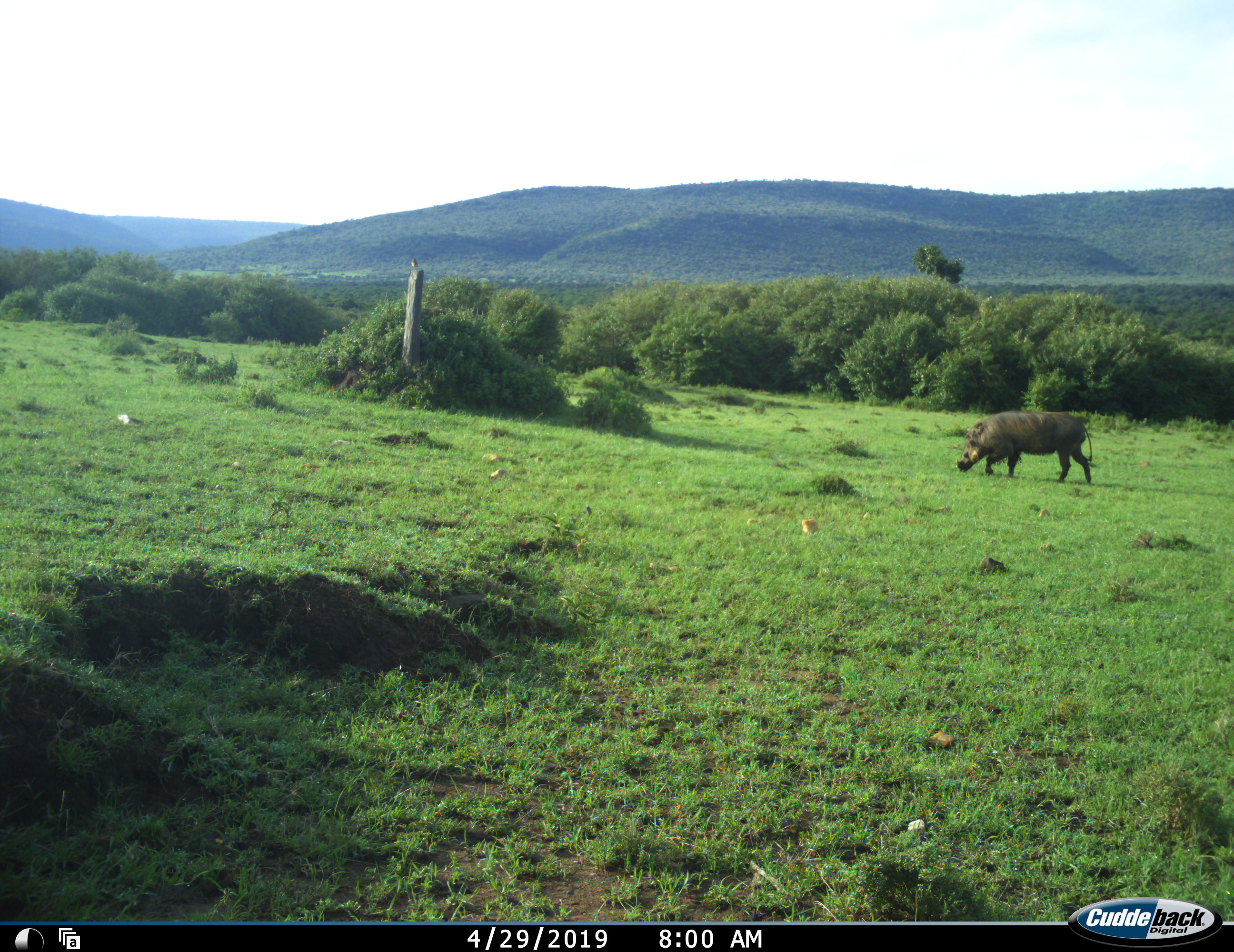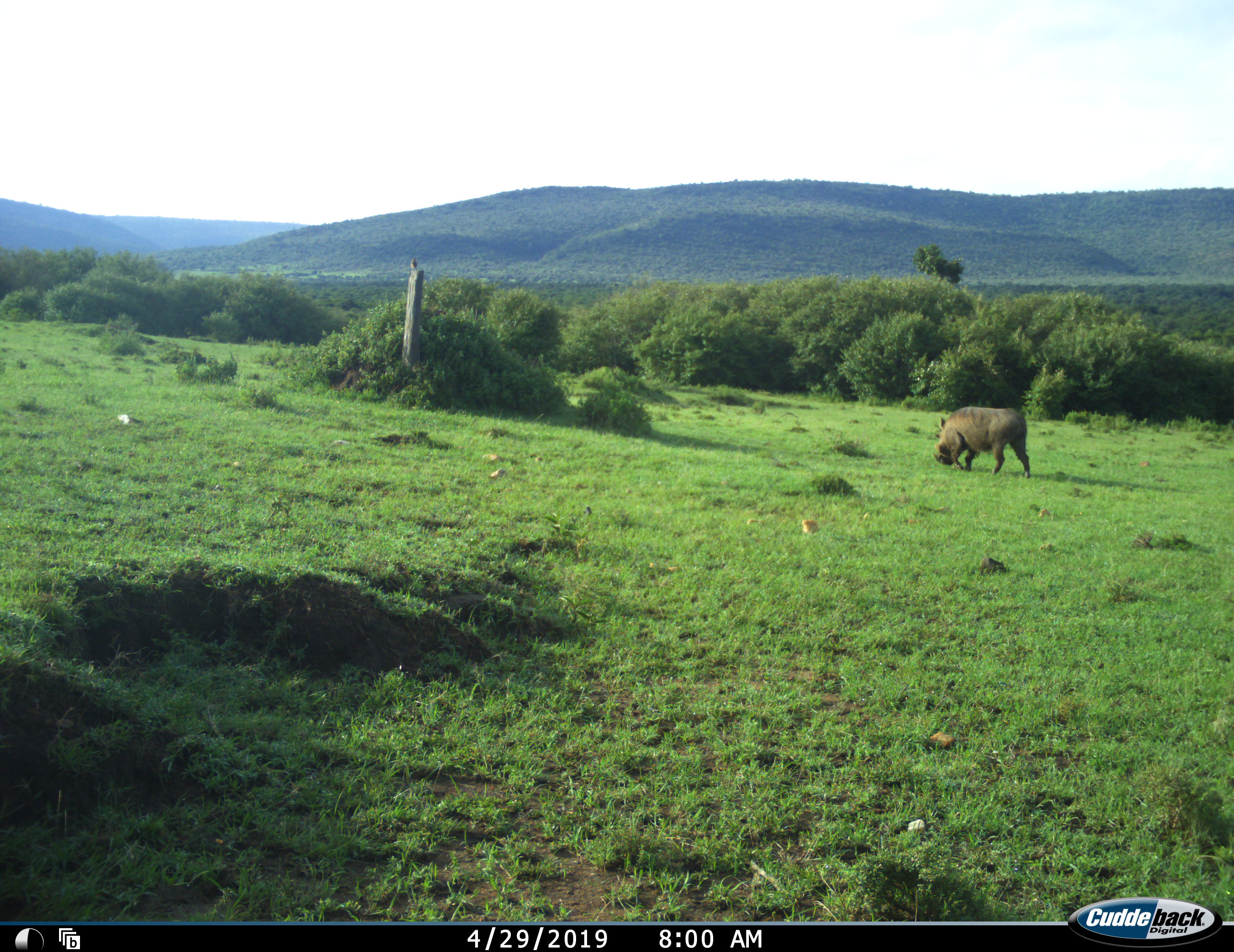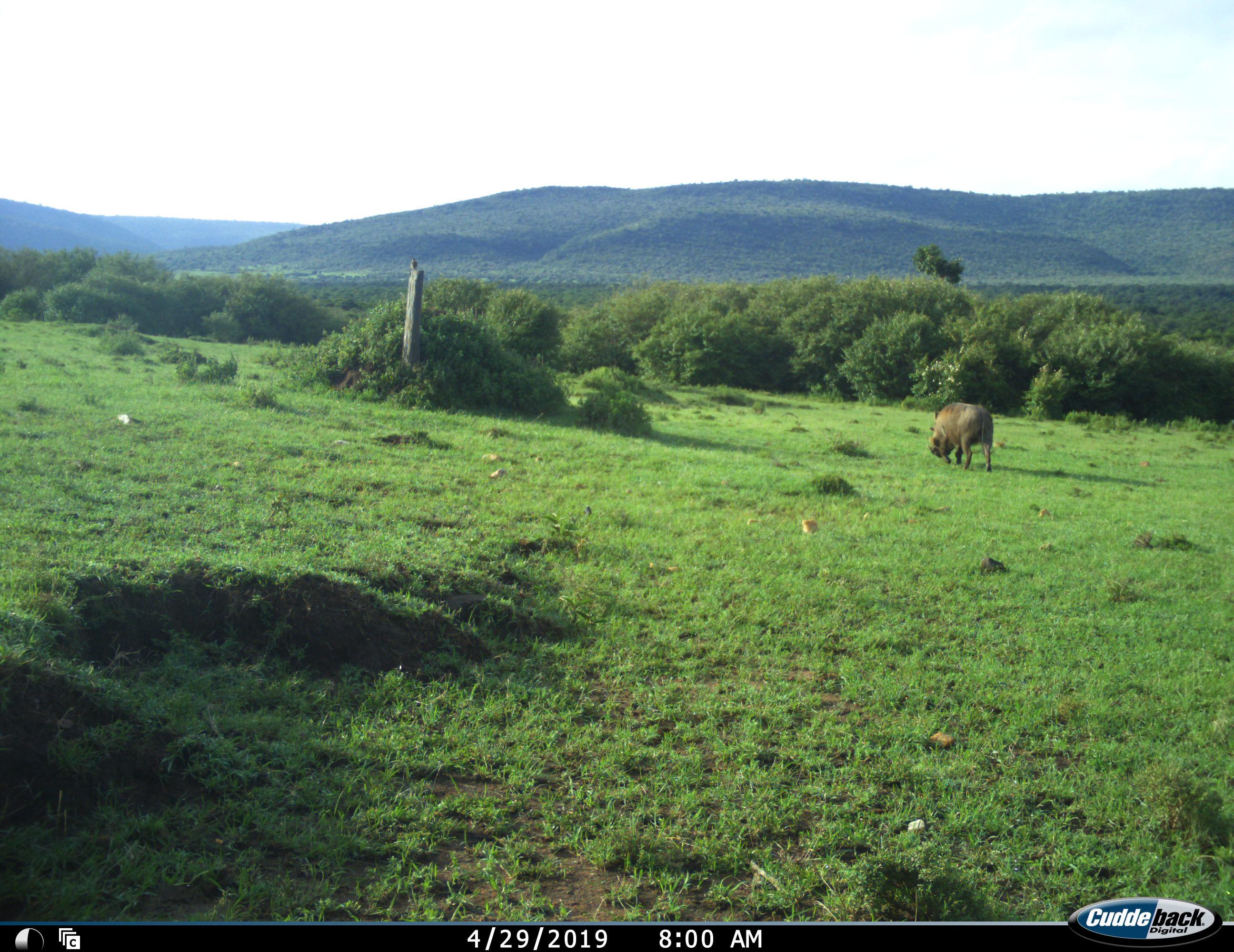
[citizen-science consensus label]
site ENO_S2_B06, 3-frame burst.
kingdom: Animalia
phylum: Chordata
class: Mammalia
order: Artiodactyla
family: Suidae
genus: Phacochoerus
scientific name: Phacochoerus africanus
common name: warthog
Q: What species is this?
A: Warthog (Phacochoerus africanus).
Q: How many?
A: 1.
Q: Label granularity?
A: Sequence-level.